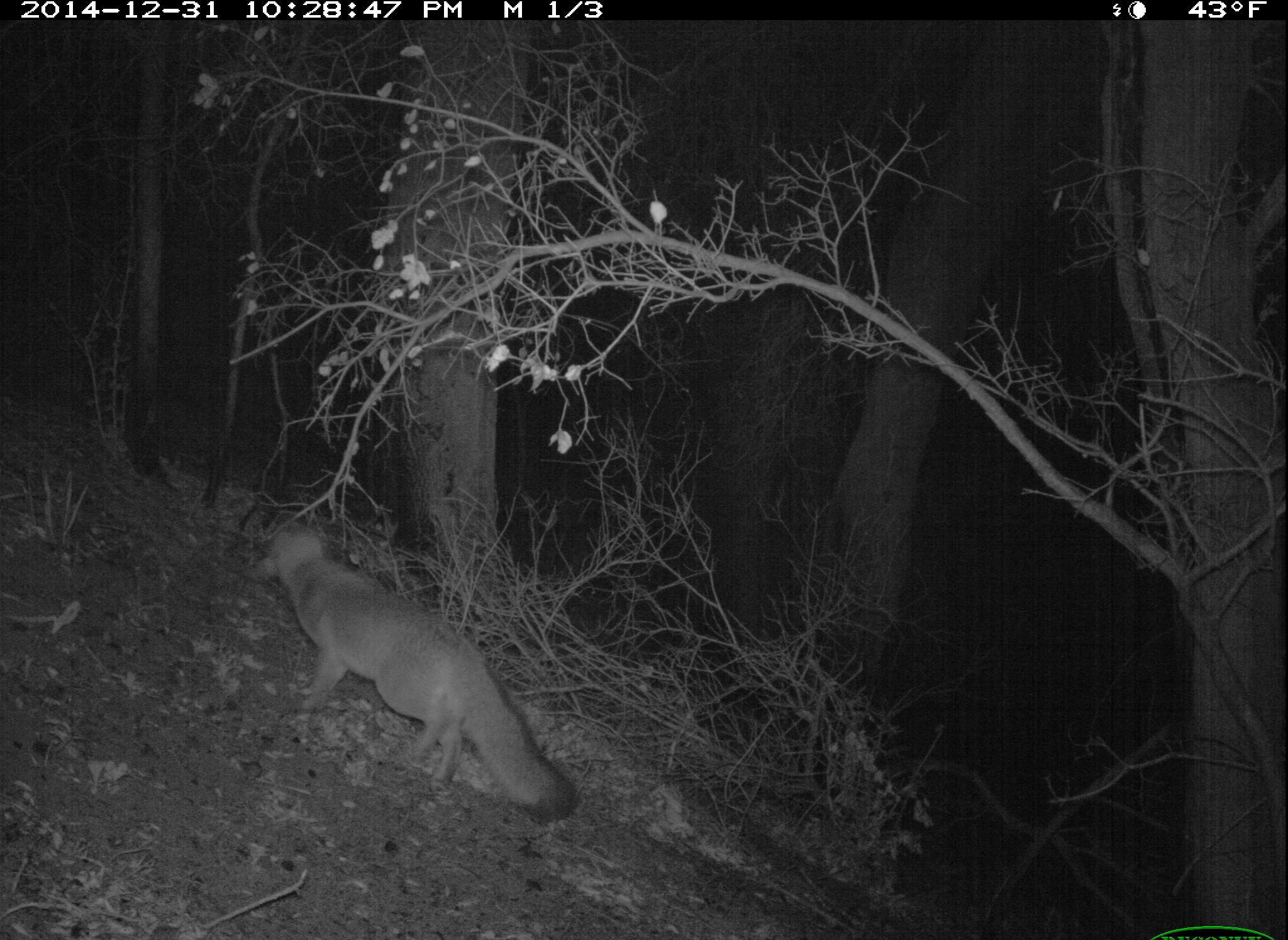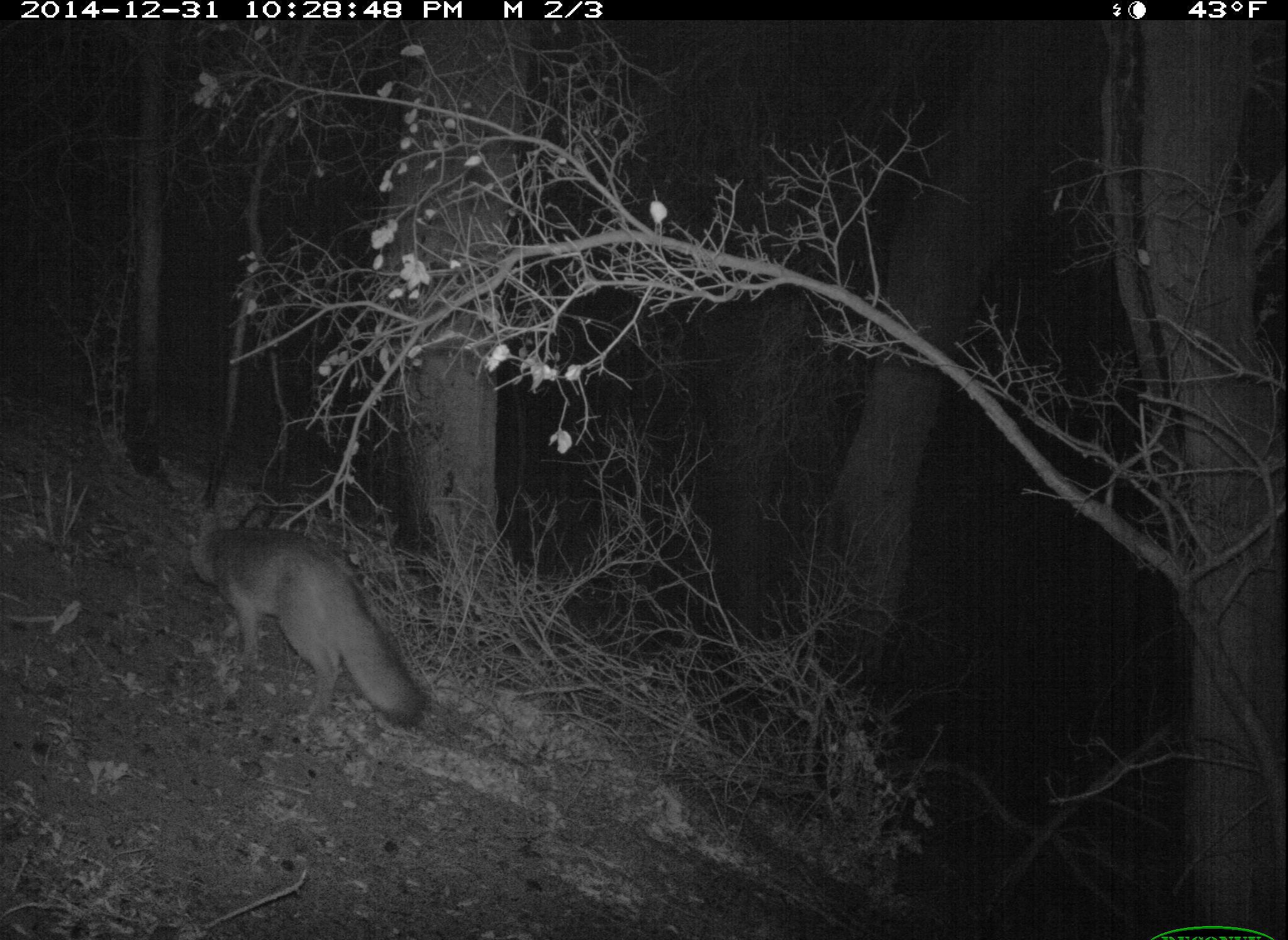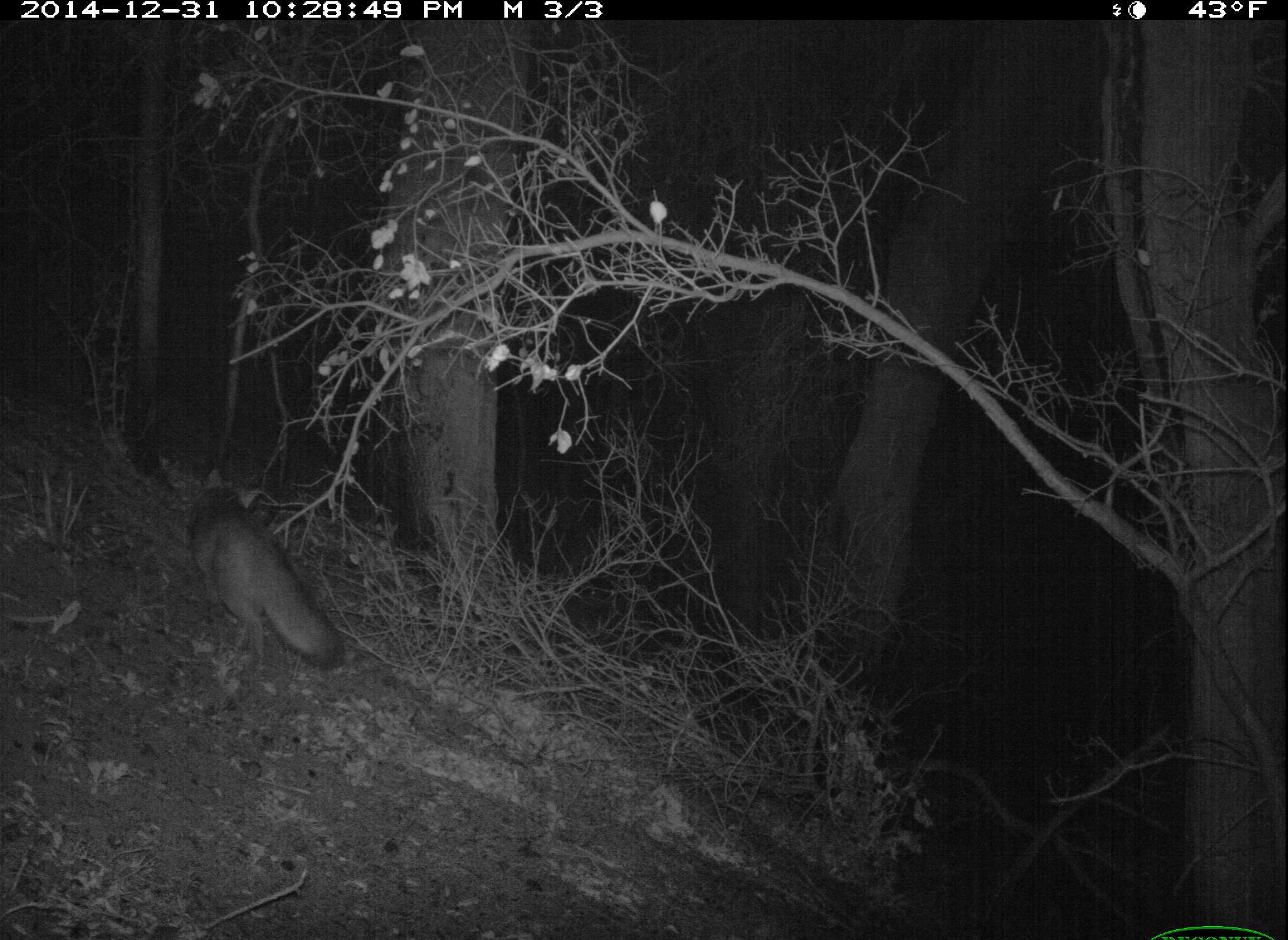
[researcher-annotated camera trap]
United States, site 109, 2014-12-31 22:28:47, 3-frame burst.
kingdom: Animalia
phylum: Chordata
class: Mammalia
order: Carnivora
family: Canidae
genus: Urocyon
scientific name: Urocyon cinereoargenteus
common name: gray fox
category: fox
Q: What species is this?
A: Fox (gray fox) (Urocyon cinereoargenteus).